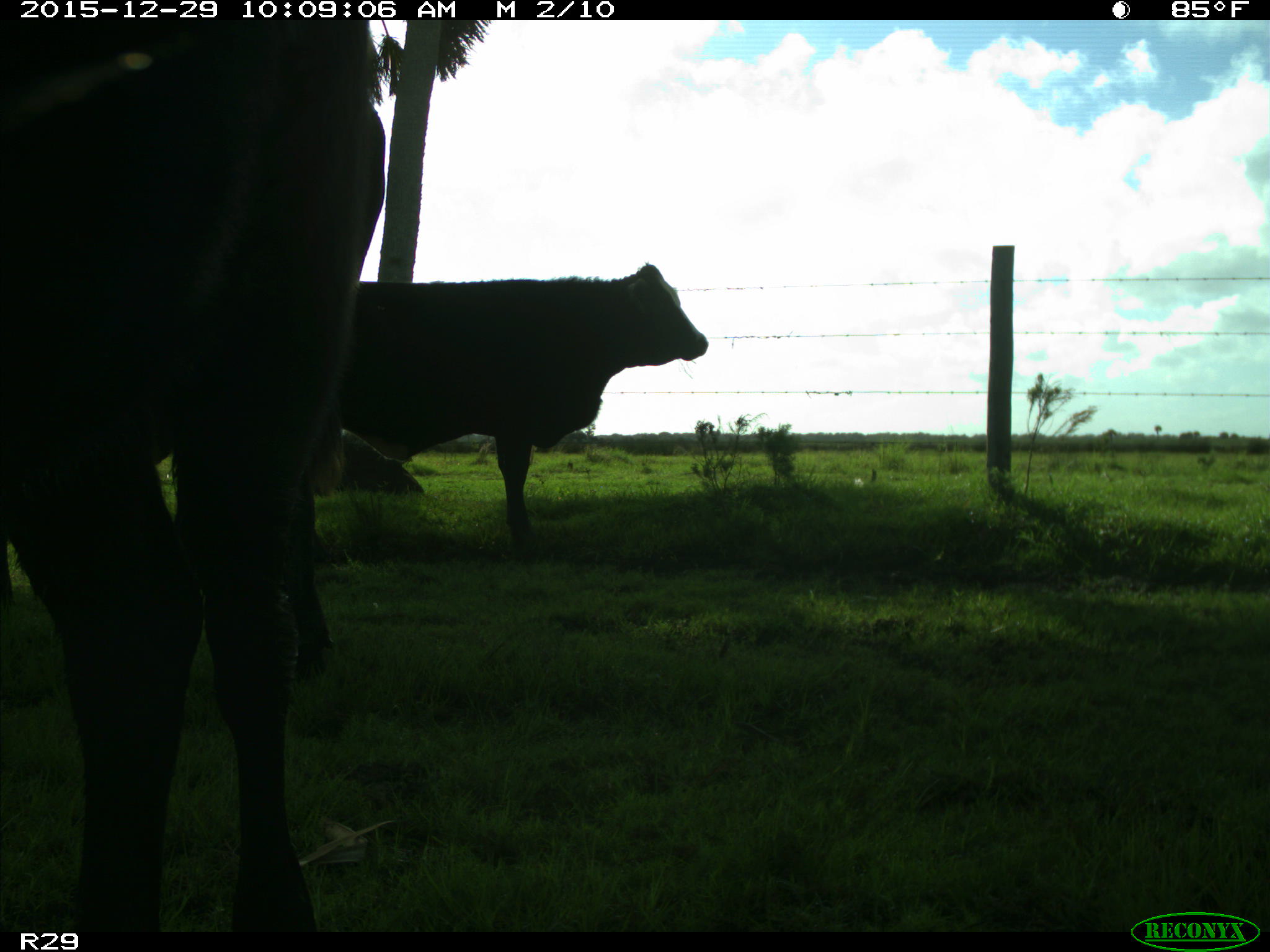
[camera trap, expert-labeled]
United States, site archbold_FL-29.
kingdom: Animalia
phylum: Chordata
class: Mammalia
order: Artiodactyla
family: Bovidae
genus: Bos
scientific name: Bos taurus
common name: domestic cow